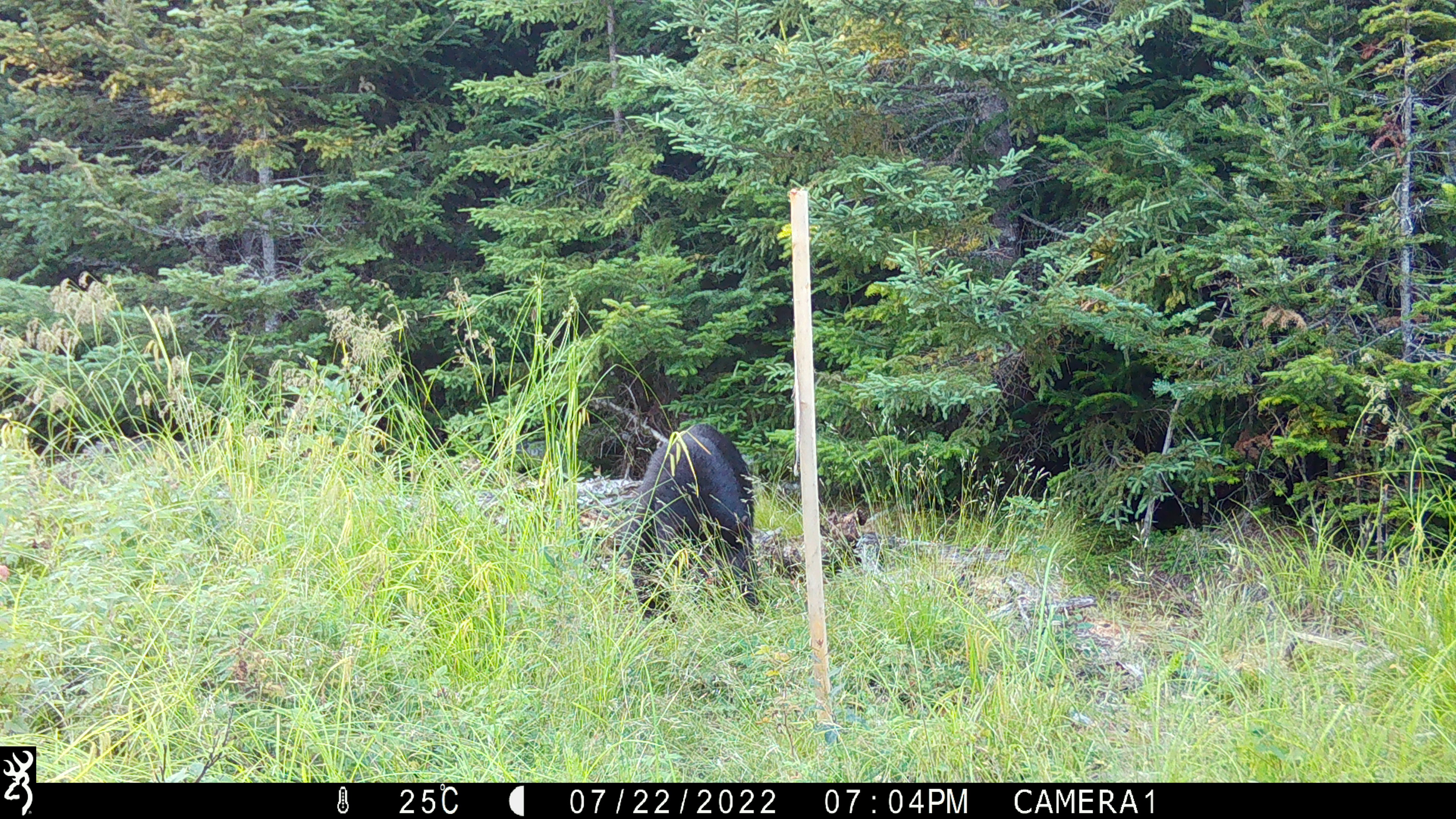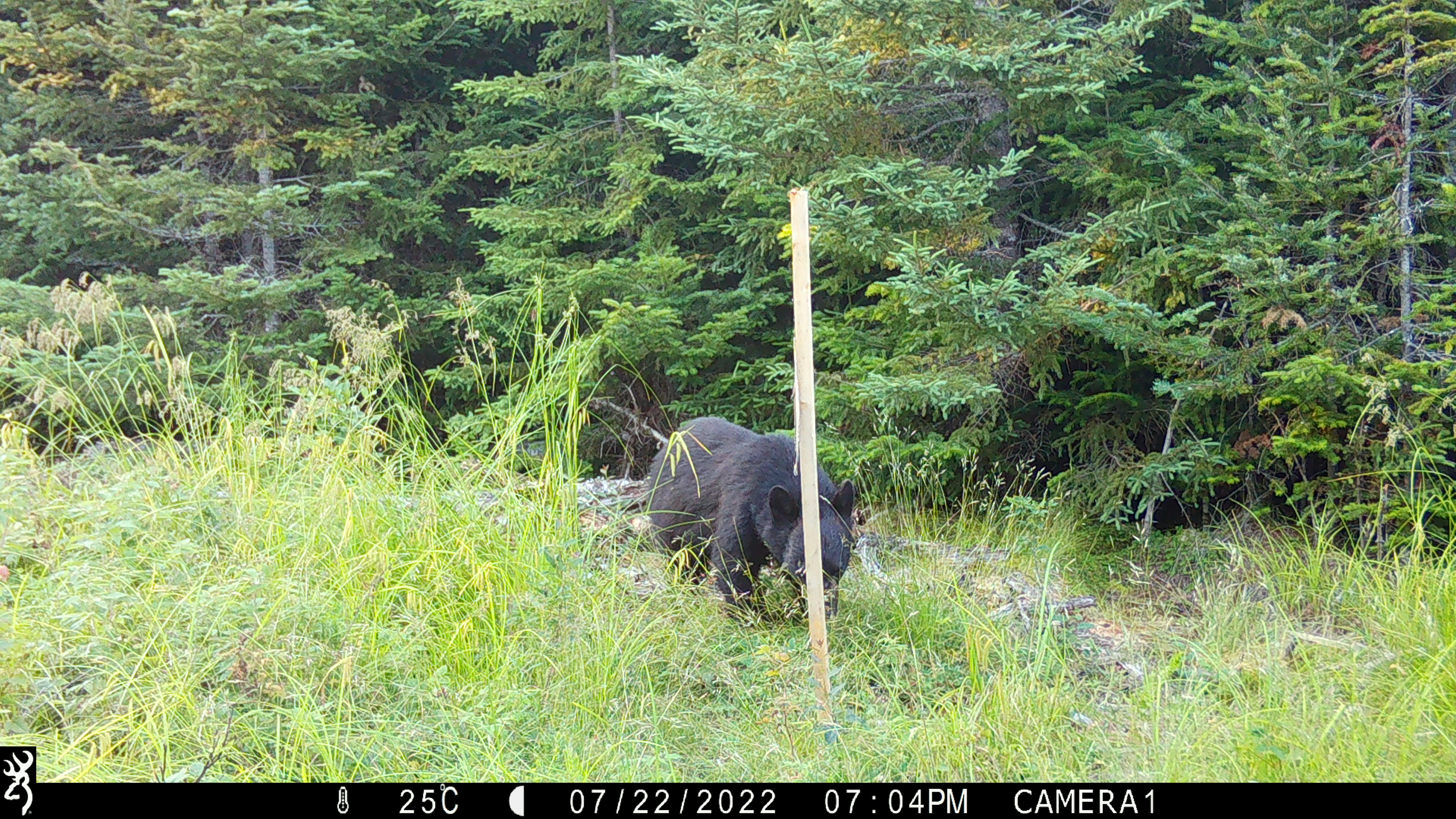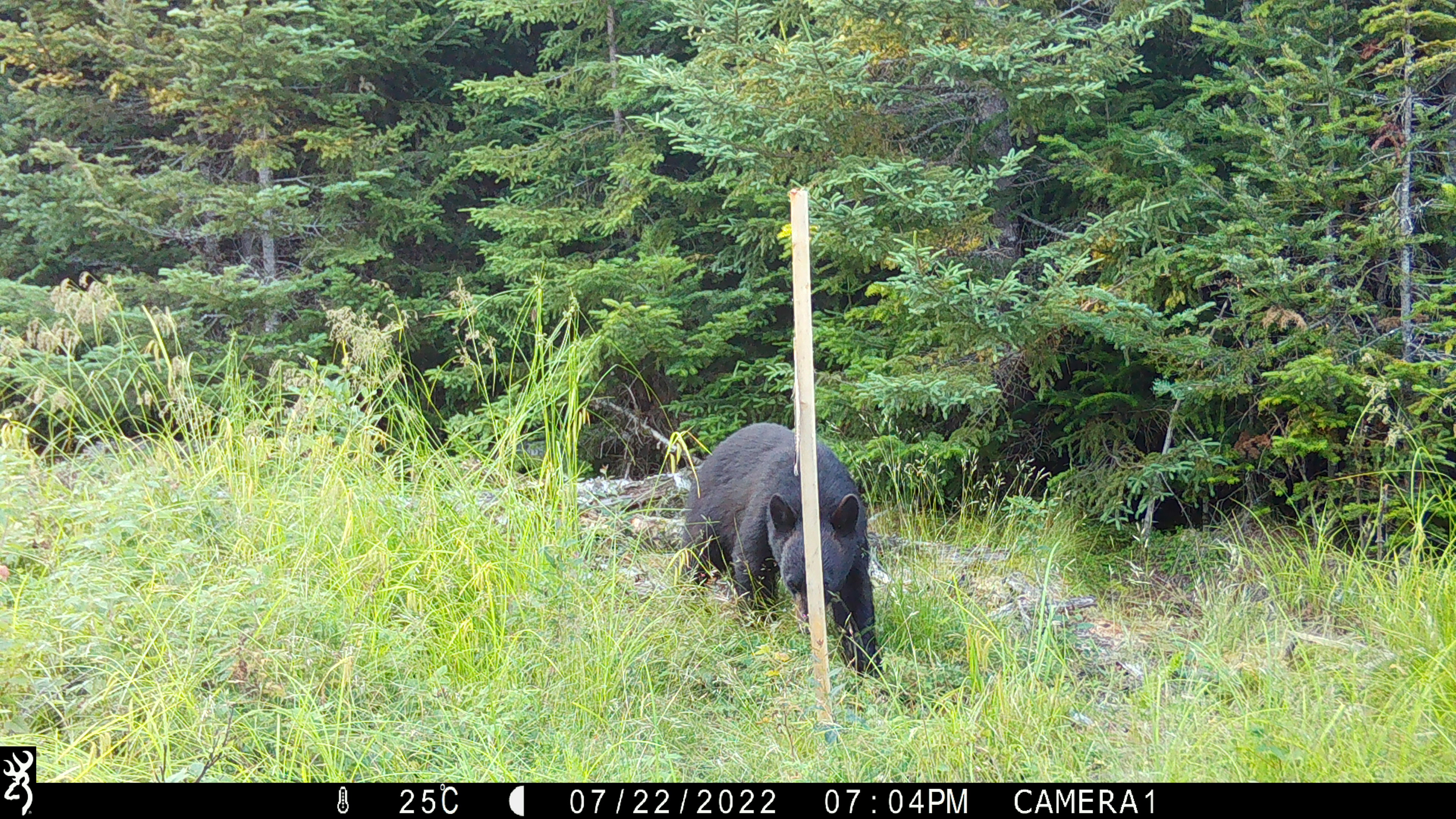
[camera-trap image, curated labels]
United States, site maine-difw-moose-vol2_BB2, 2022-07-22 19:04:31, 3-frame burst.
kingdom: Animalia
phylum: Chordata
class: Mammalia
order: Carnivora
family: Ursidae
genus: Ursus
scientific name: Ursus americanus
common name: black bear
Black bear (Ursus americanus).